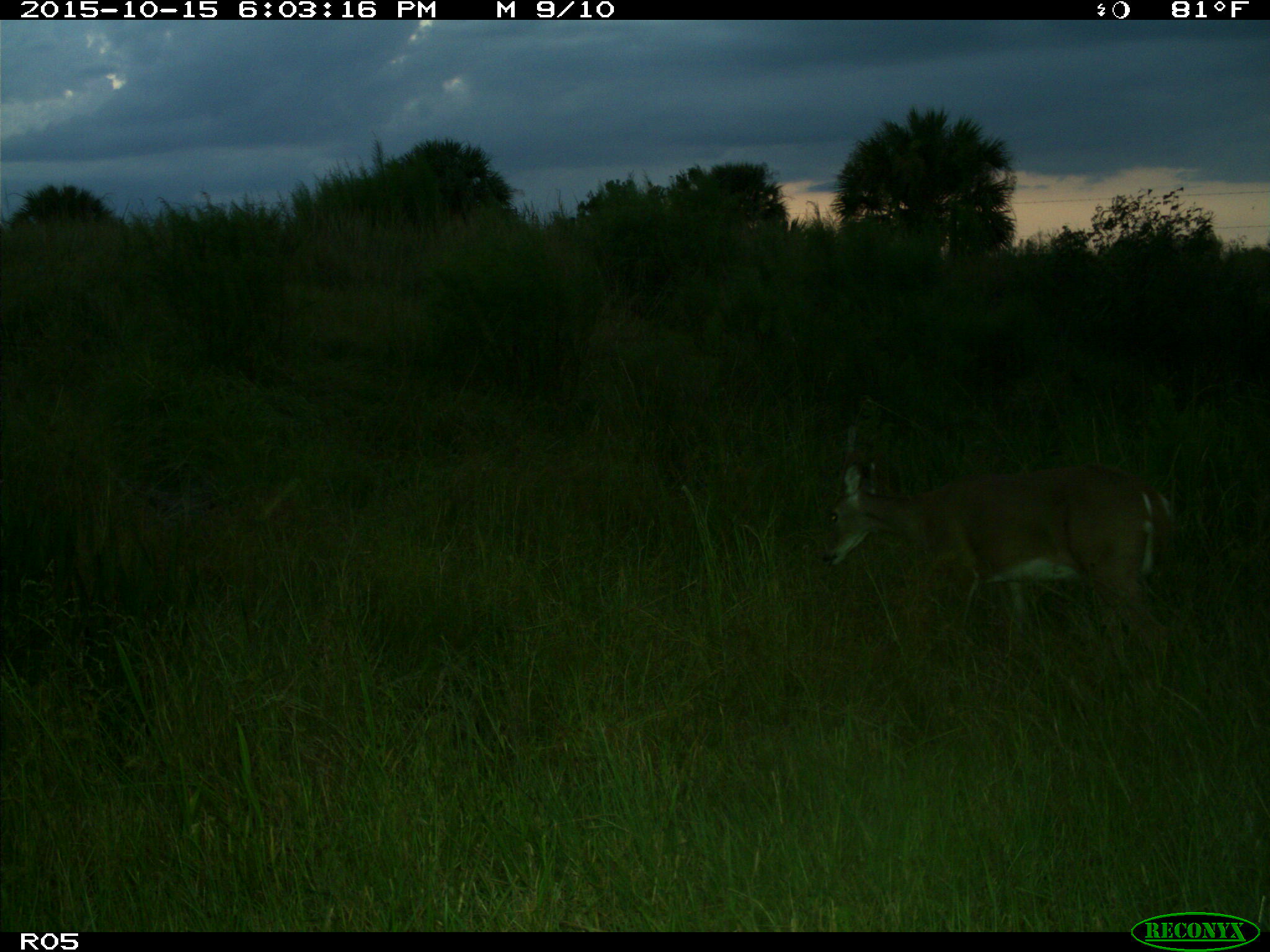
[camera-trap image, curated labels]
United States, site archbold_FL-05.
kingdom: Animalia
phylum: Chordata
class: Mammalia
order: Artiodactyla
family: Cervidae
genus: Odocoileus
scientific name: Odocoileus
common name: deer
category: unidentified deer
Unidentified deer (deer) (Odocoileus).